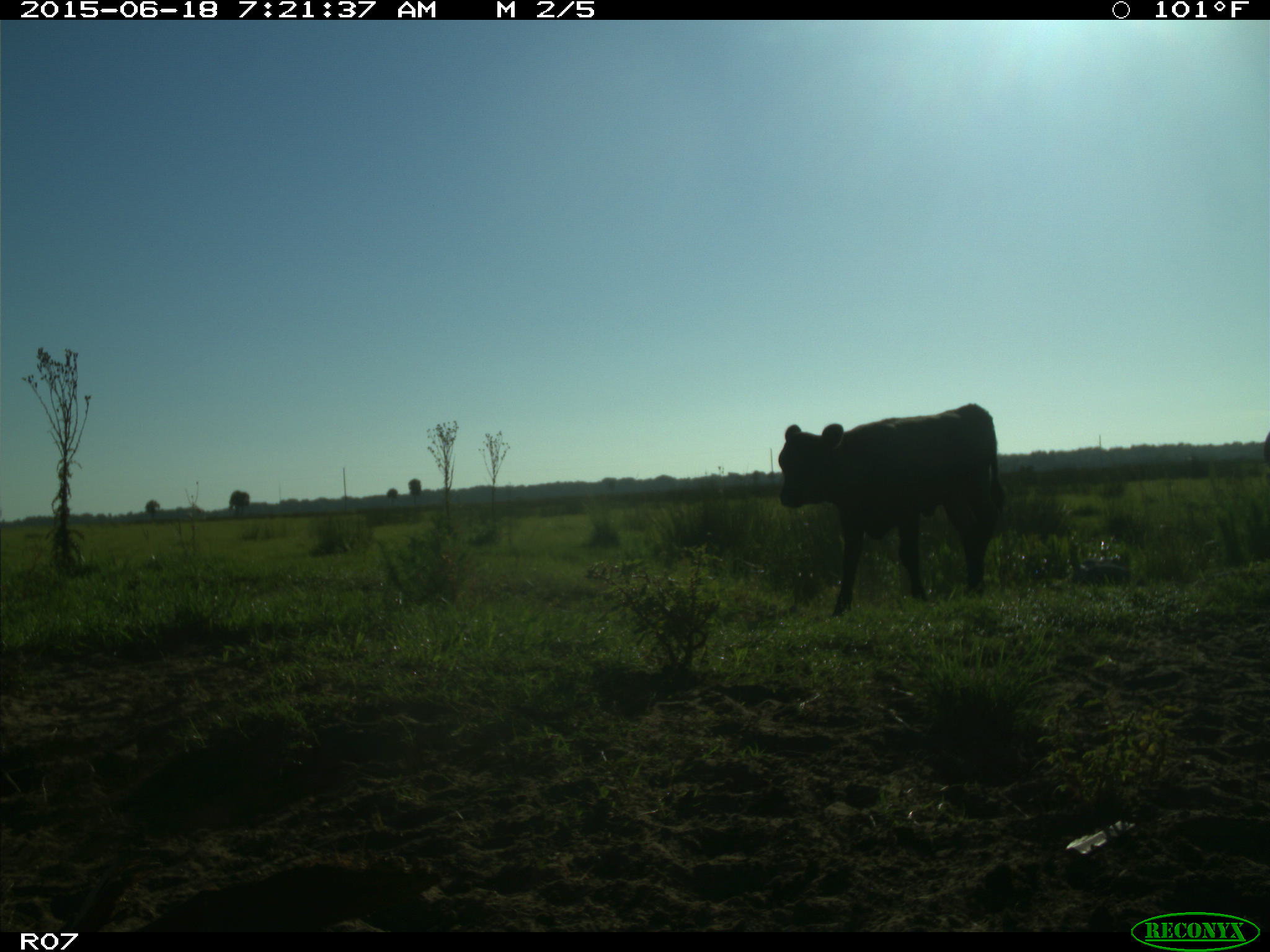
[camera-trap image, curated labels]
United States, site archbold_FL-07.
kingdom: Animalia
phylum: Chordata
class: Mammalia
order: Artiodactyla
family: Bovidae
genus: Bos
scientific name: Bos taurus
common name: domestic cow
Bos taurus (domestic cow).